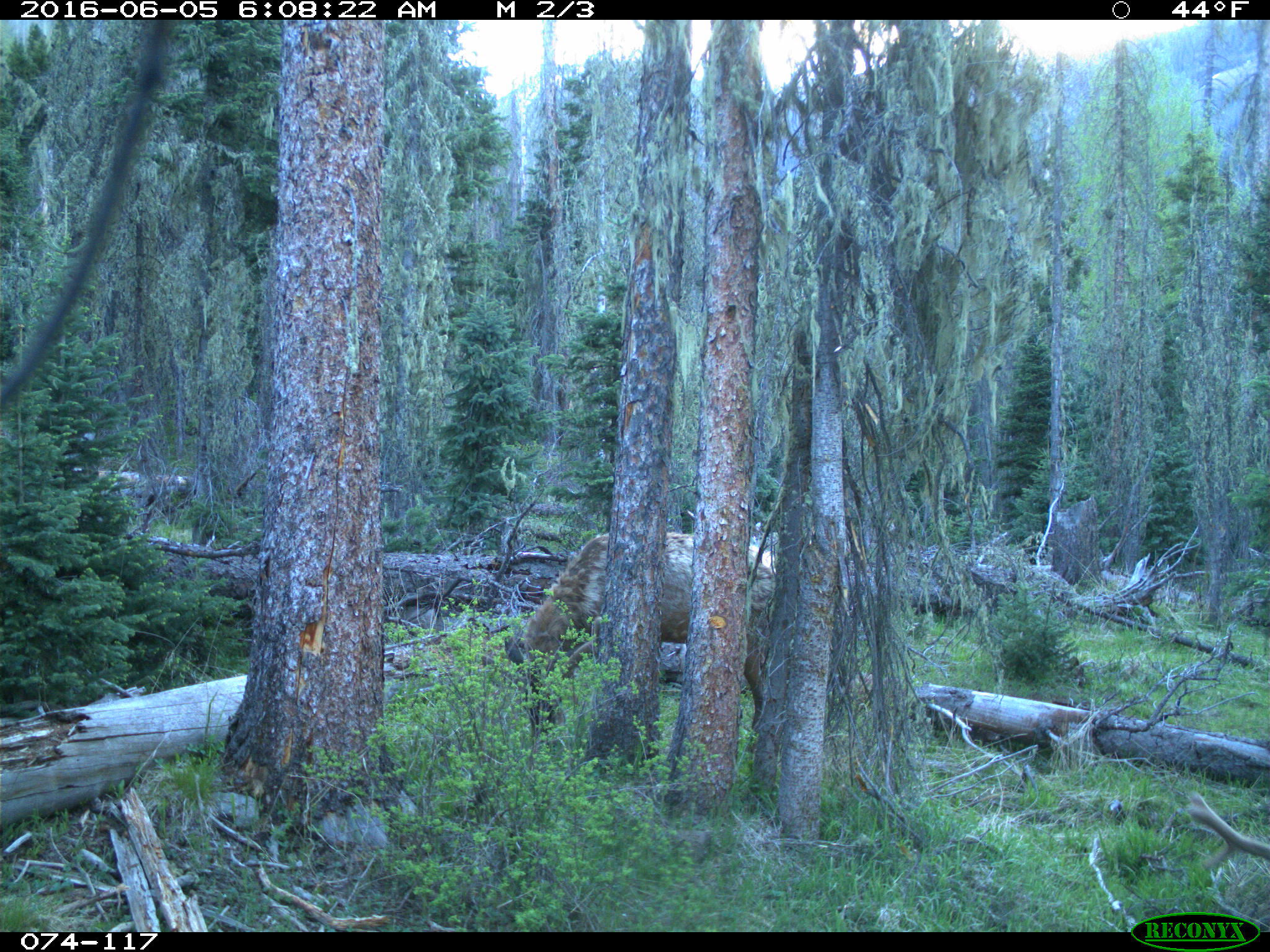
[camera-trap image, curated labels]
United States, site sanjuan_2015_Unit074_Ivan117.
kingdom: Animalia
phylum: Chordata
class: Mammalia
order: Artiodactyla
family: Cervidae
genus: Cervus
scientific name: Cervus elaphus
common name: red deer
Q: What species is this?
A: Cervus elaphus (red deer).